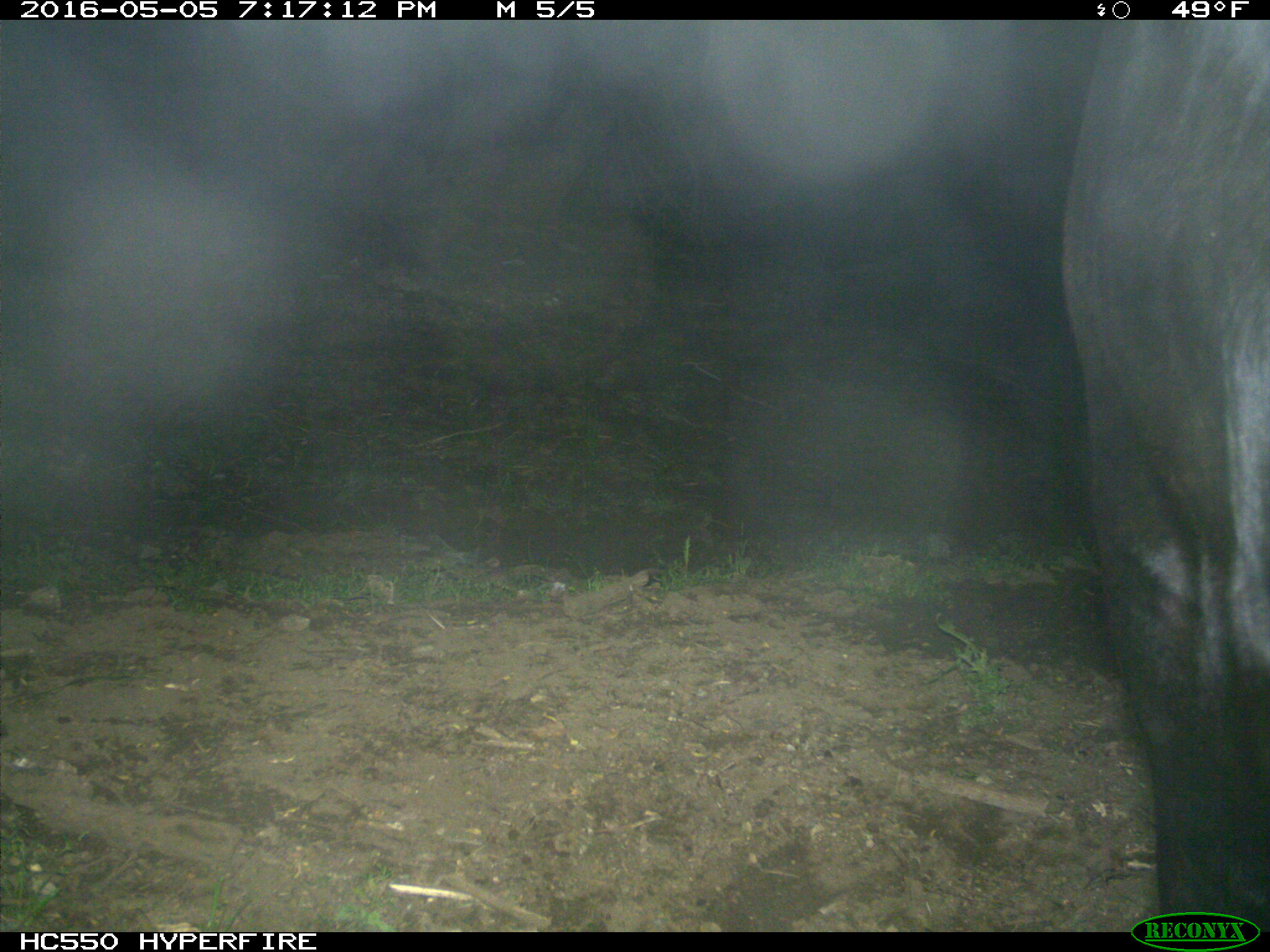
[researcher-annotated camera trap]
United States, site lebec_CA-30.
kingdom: Animalia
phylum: Chordata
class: Mammalia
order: Artiodactyla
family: Bovidae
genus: Bos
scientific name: Bos taurus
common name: domestic cow